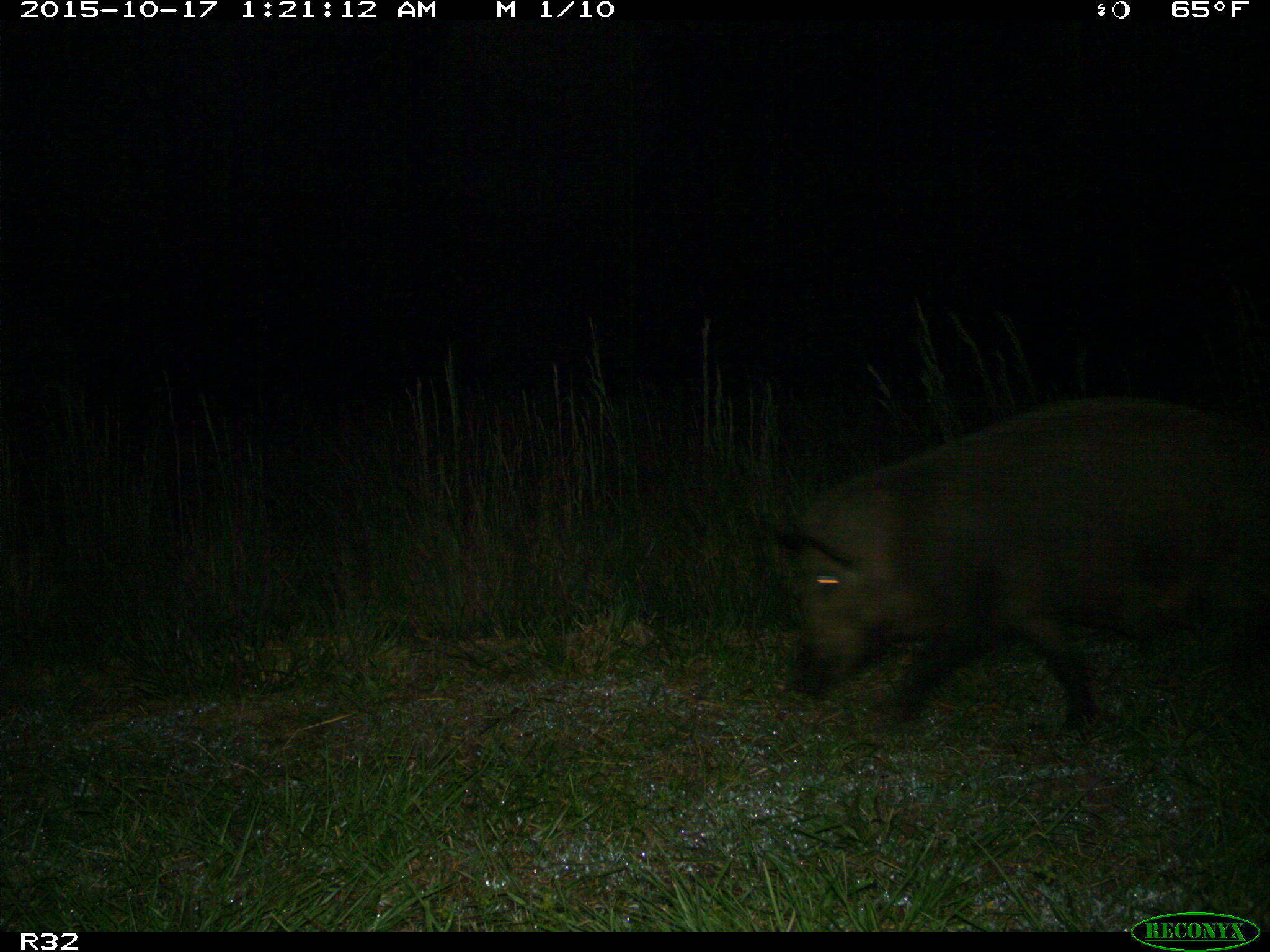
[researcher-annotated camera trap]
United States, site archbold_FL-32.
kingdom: Animalia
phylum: Chordata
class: Mammalia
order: Artiodactyla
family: Suidae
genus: Sus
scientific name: Sus scrofa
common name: wild boar